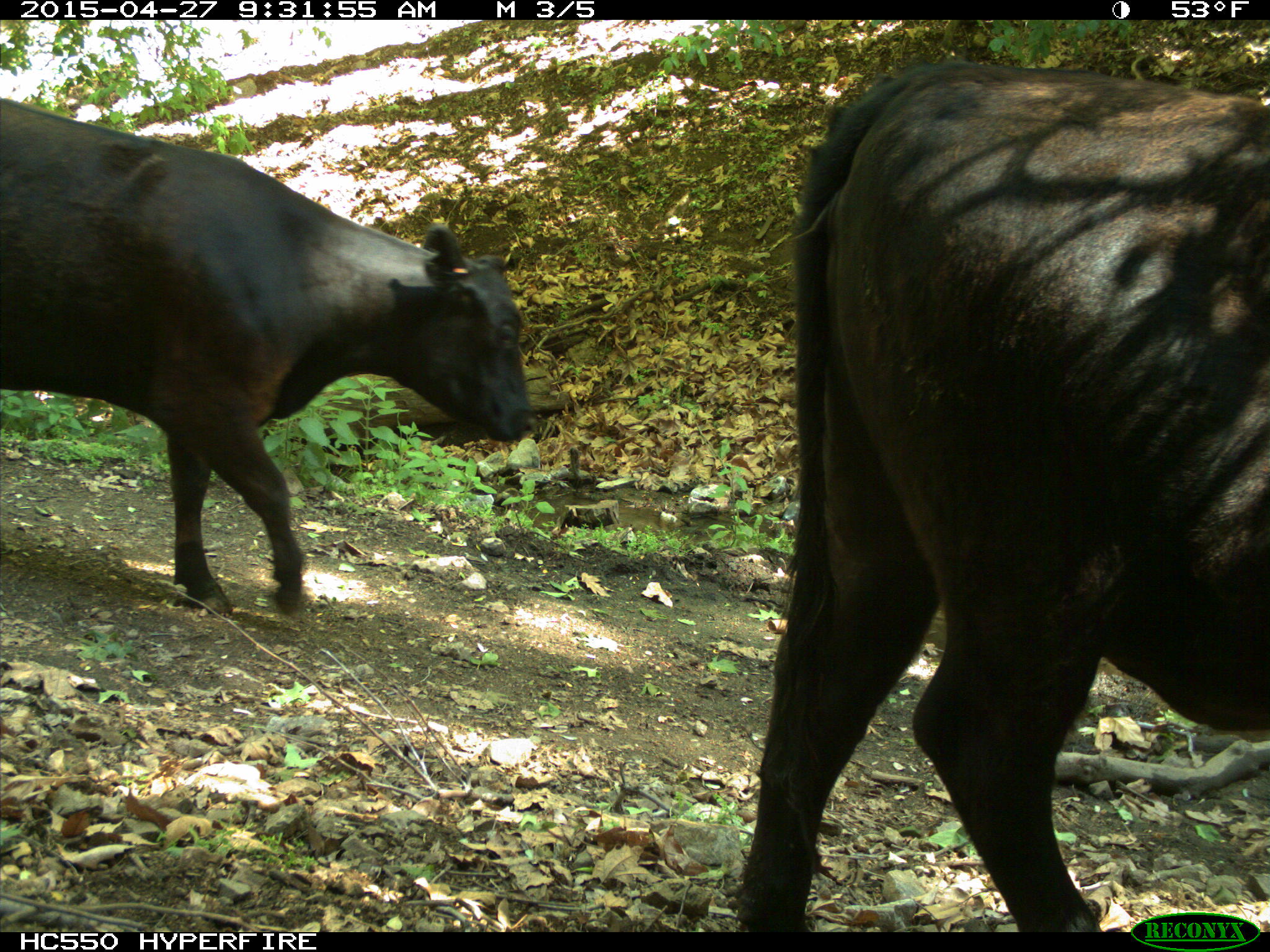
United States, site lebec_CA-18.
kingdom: Animalia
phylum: Chordata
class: Mammalia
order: Artiodactyla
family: Bovidae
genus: Bos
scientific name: Bos taurus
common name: domestic cow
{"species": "Bos taurus (domestic cow)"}